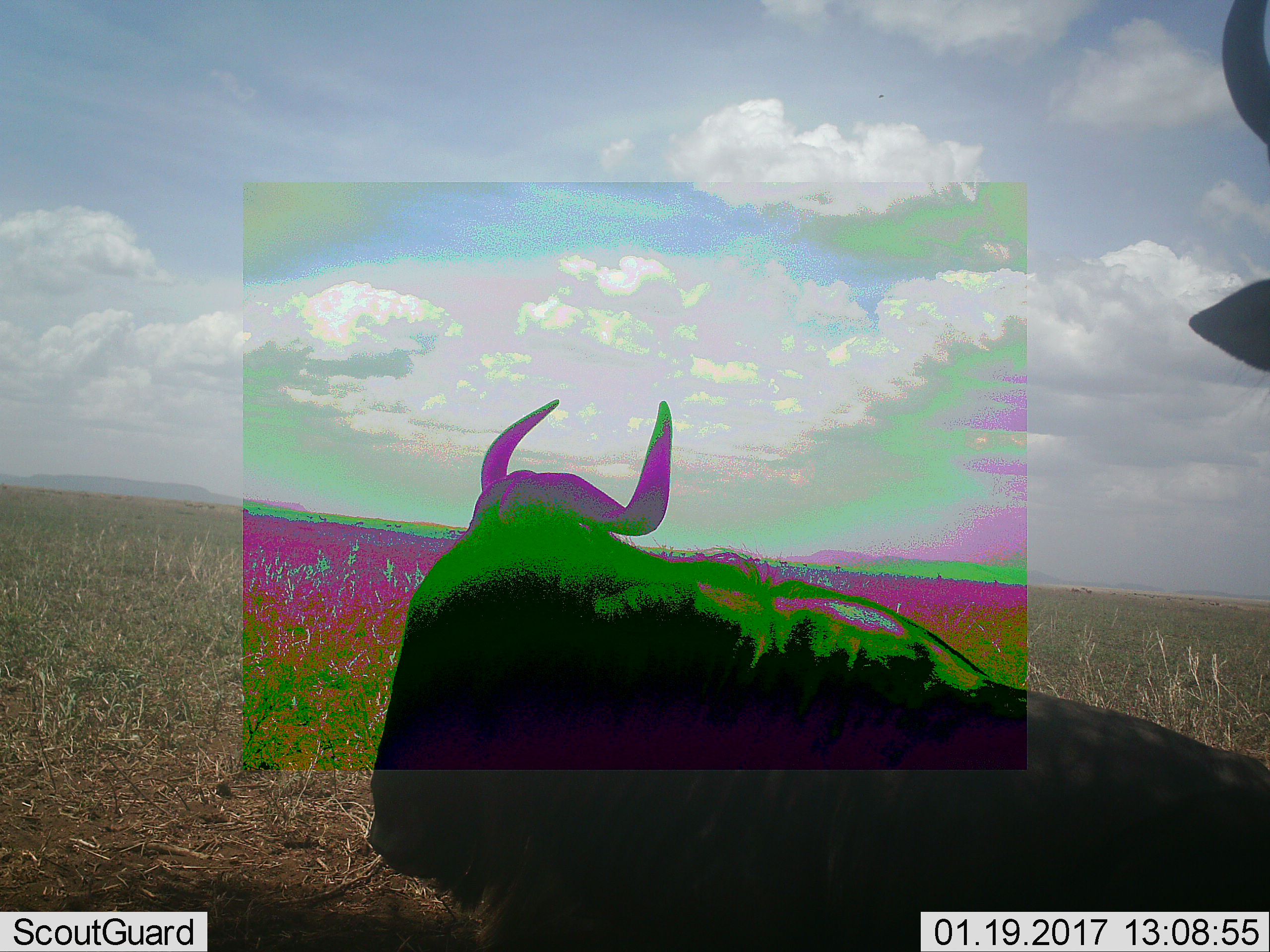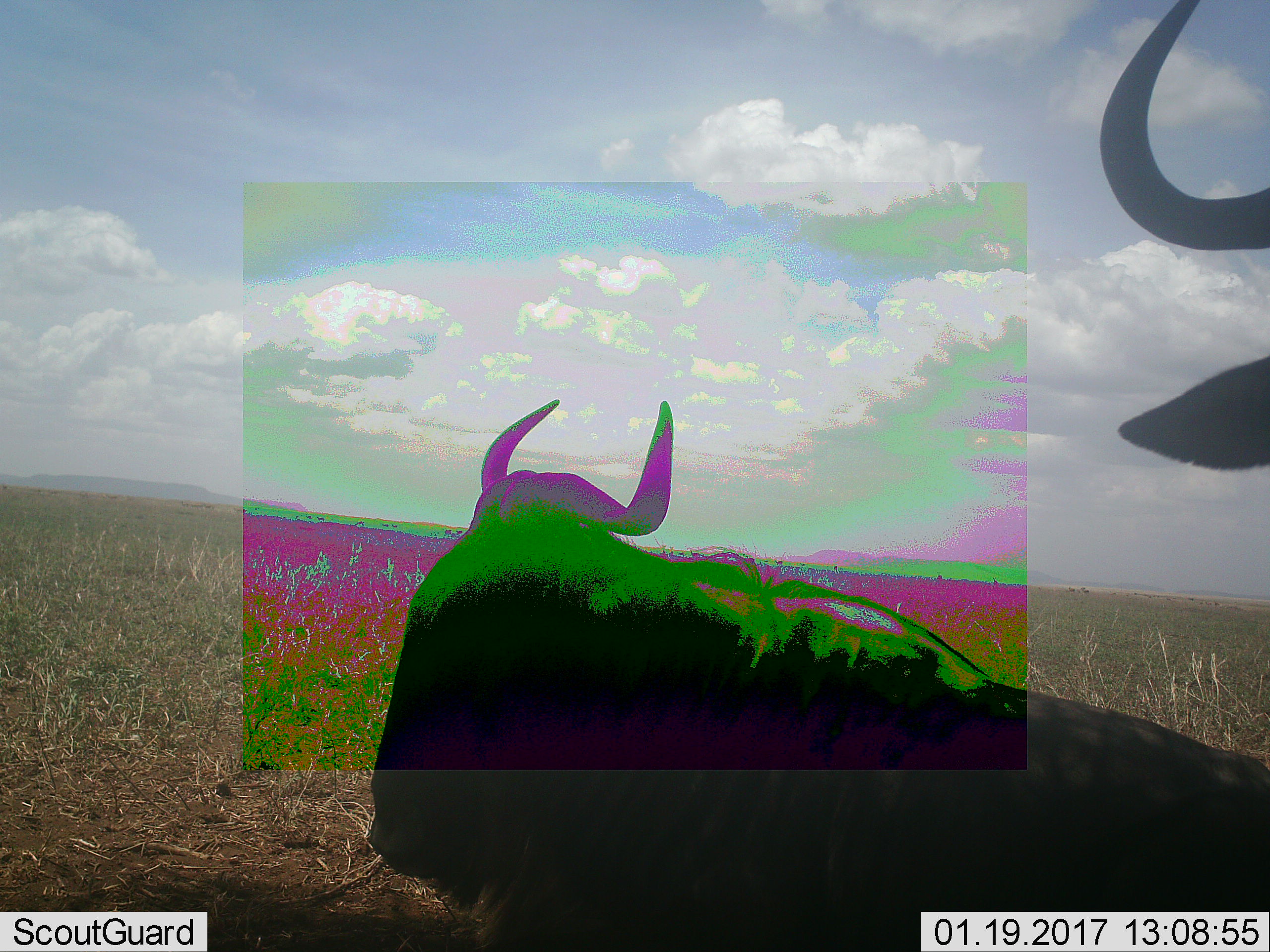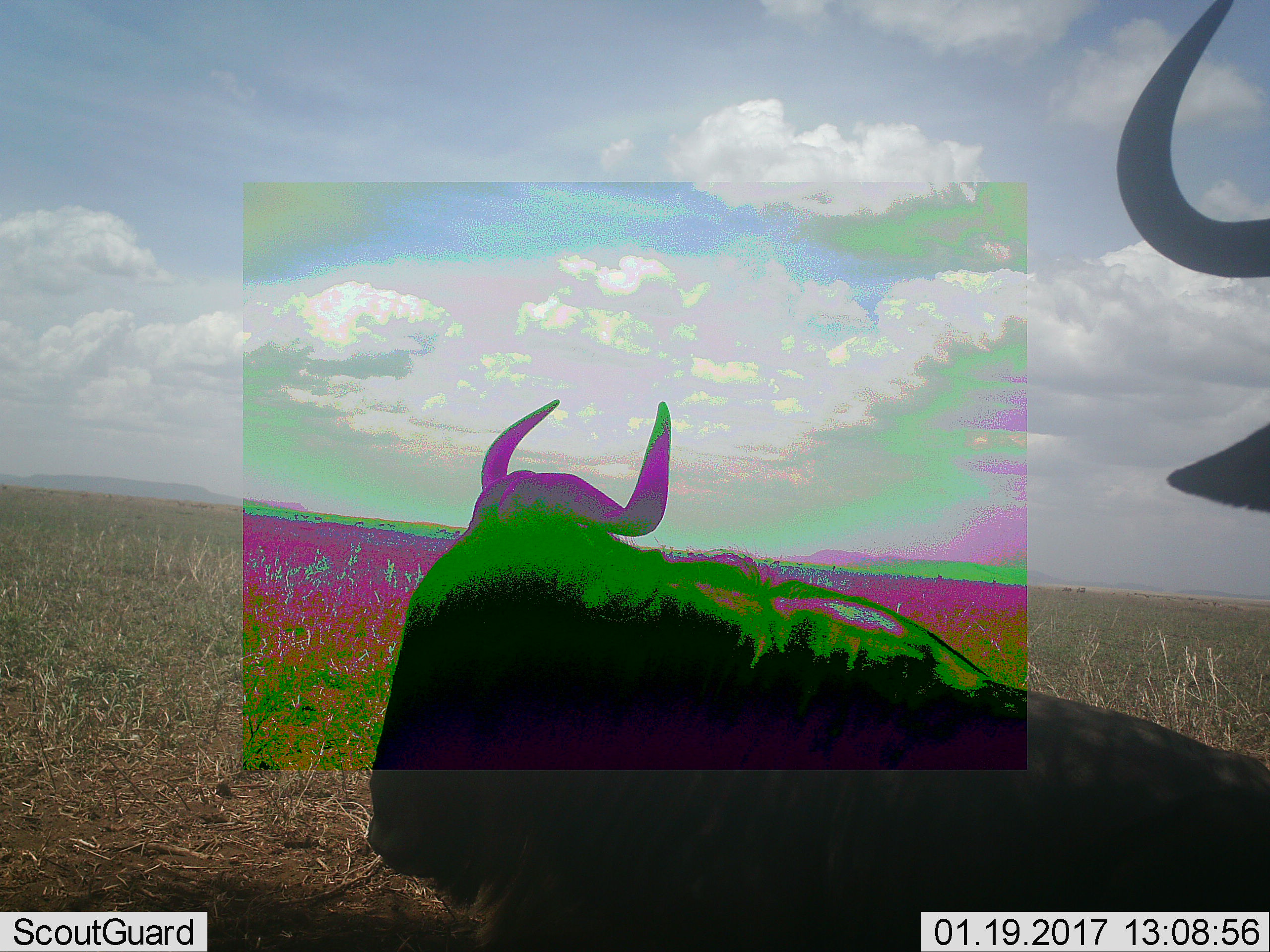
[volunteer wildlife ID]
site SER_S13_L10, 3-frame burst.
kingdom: Animalia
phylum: Chordata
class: Mammalia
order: Artiodactyla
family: Bovidae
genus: Connochaetes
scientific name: Connochaetes taurinus taurinus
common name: blue wildebeest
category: wildebeestblue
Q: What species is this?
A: Wildebeestblue (blue wildebeest) (Connochaetes taurinus taurinus).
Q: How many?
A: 1.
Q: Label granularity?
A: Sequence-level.